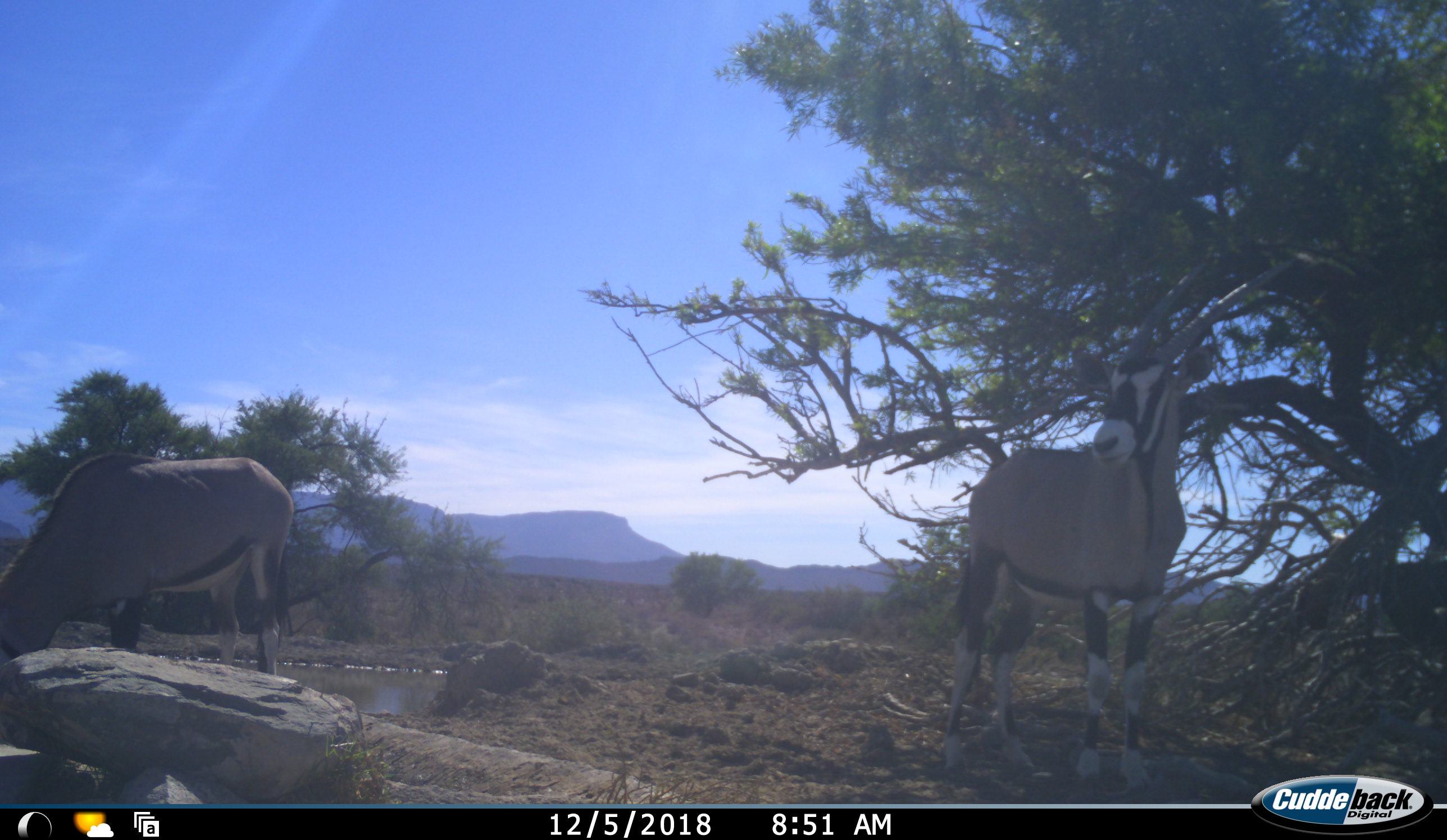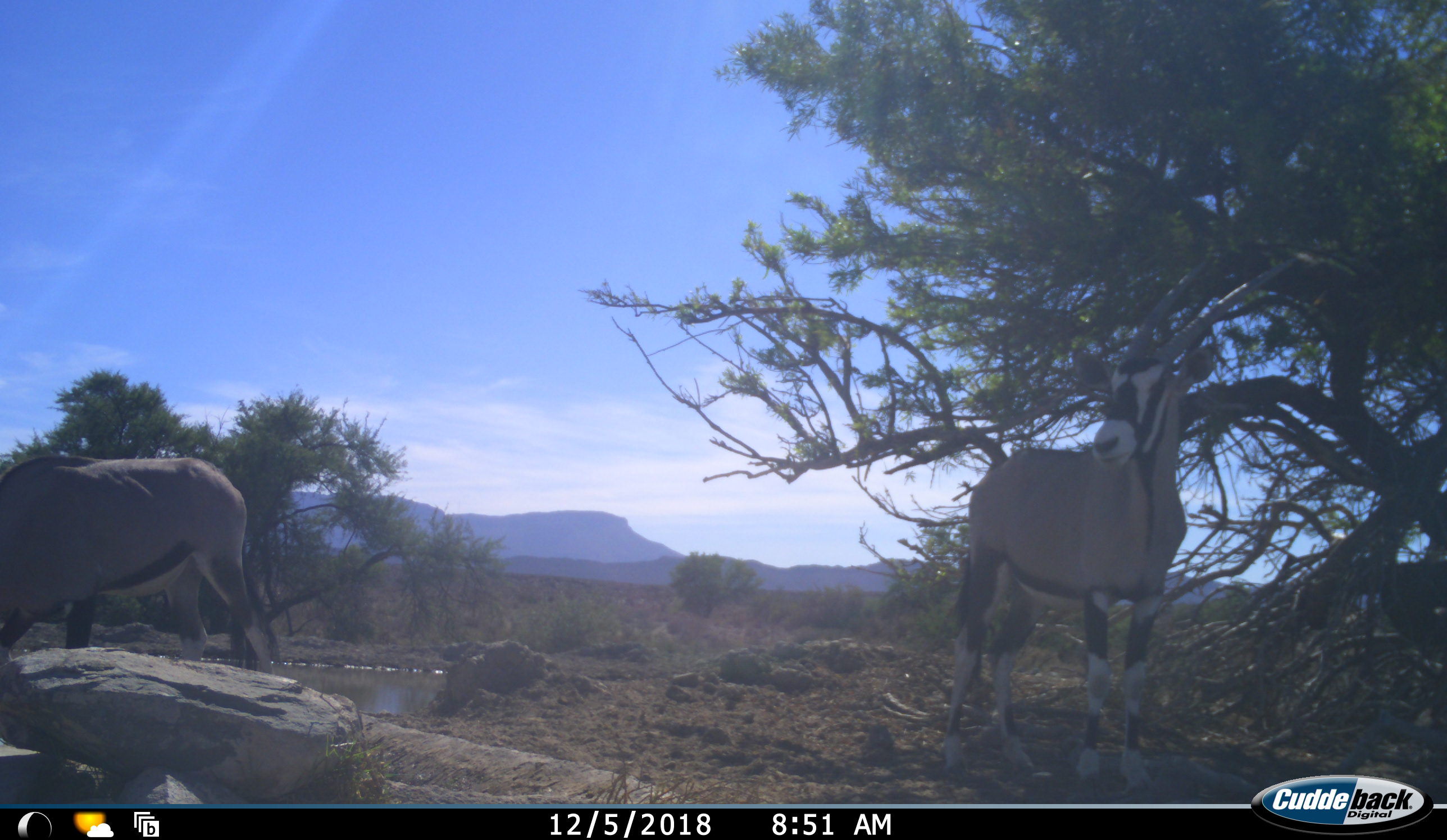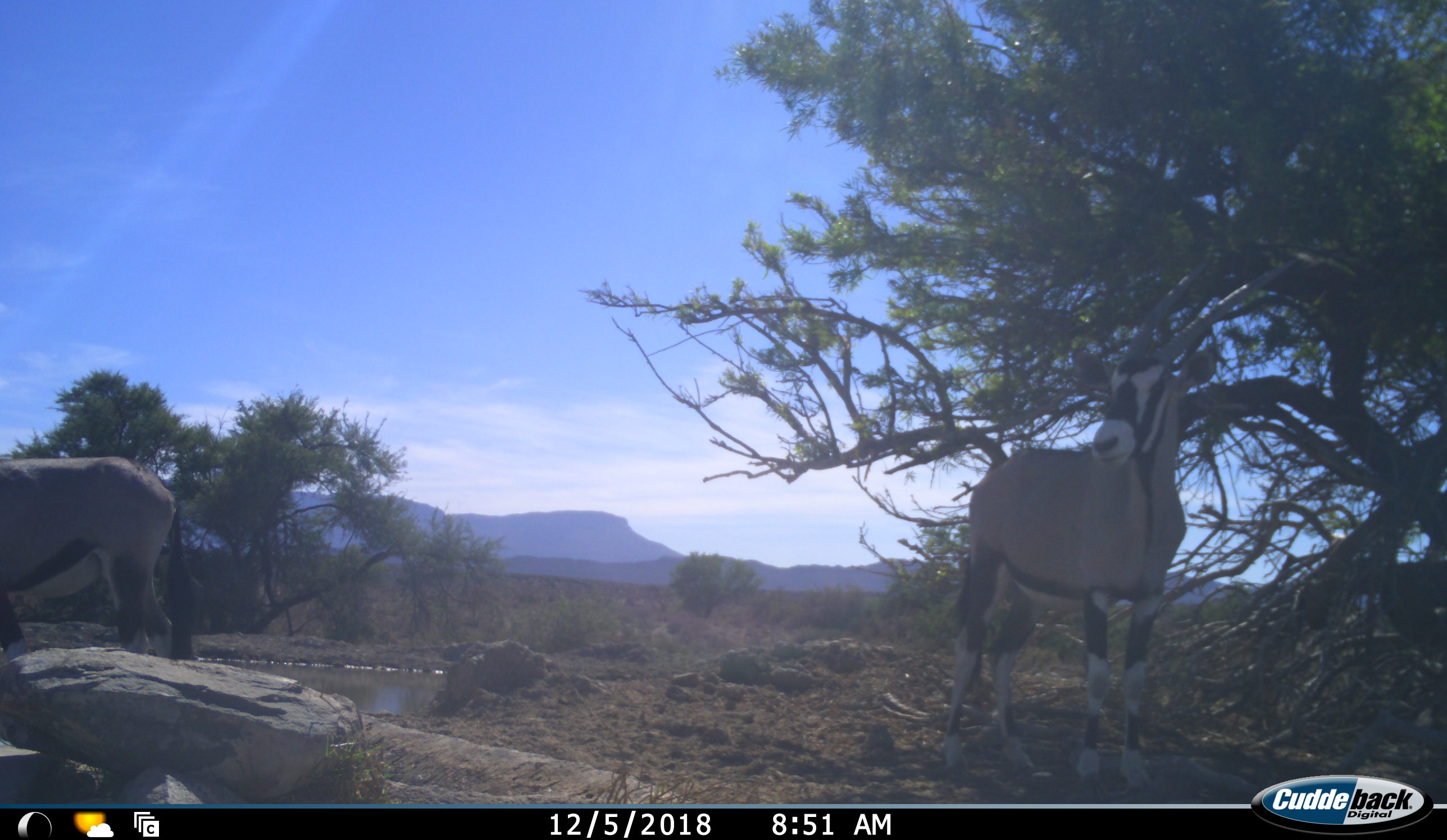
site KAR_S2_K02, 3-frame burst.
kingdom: Animalia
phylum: Chordata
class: Mammalia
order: Artiodactyla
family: Bovidae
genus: Oryx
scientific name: Oryx gazella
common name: gemsbok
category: oryx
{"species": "oryx (gemsbok) (Oryx gazella)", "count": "2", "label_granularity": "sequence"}